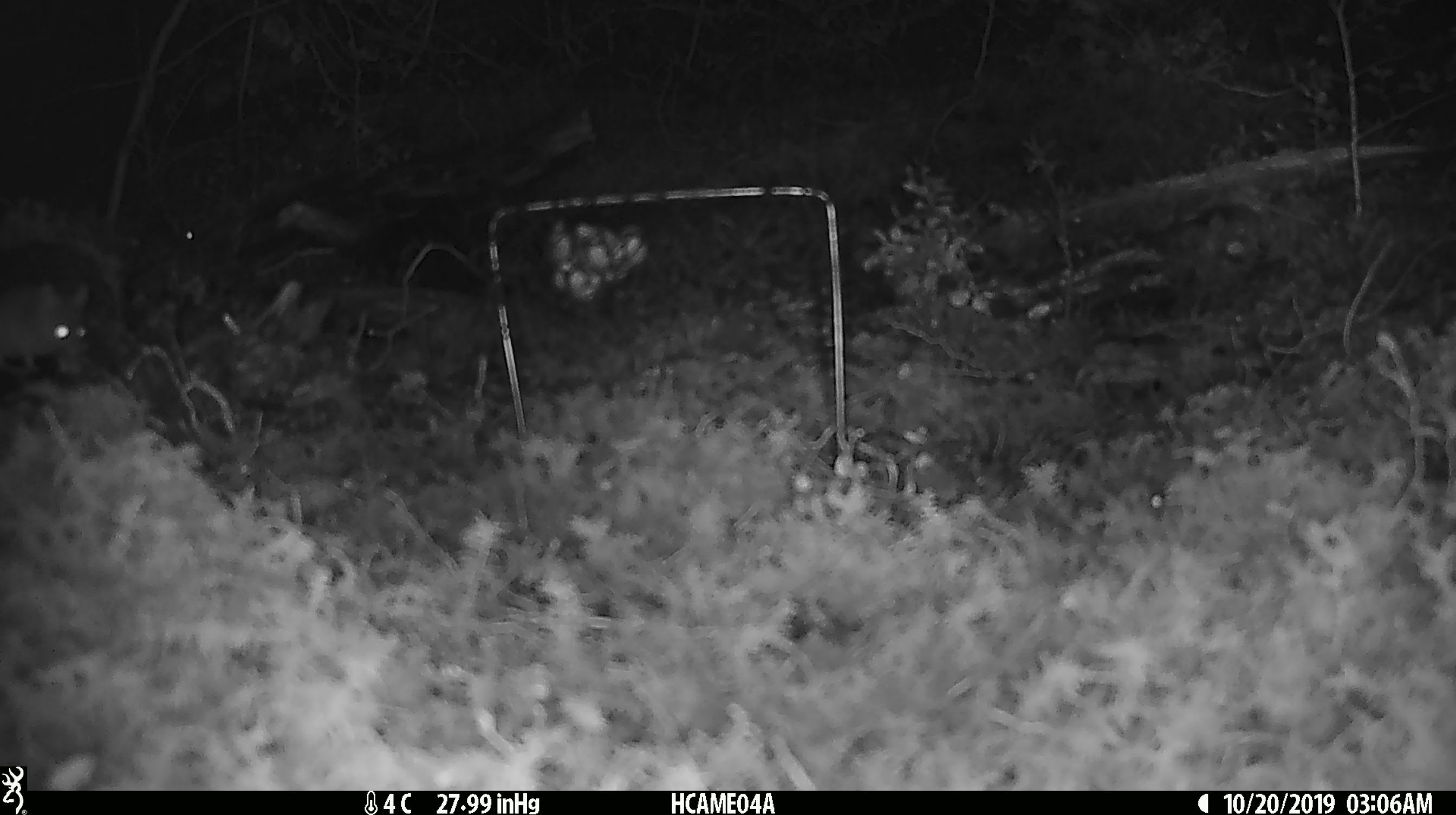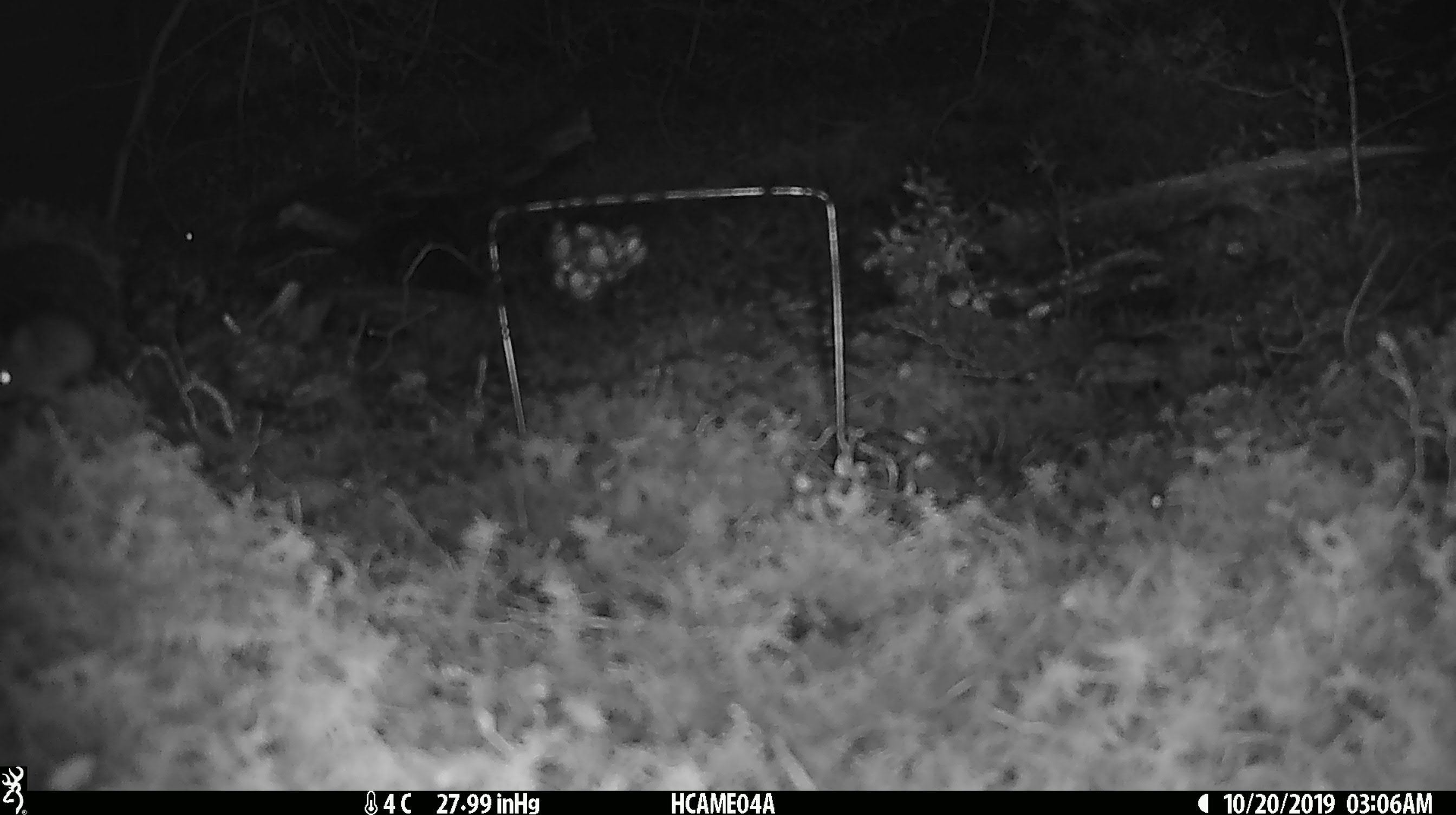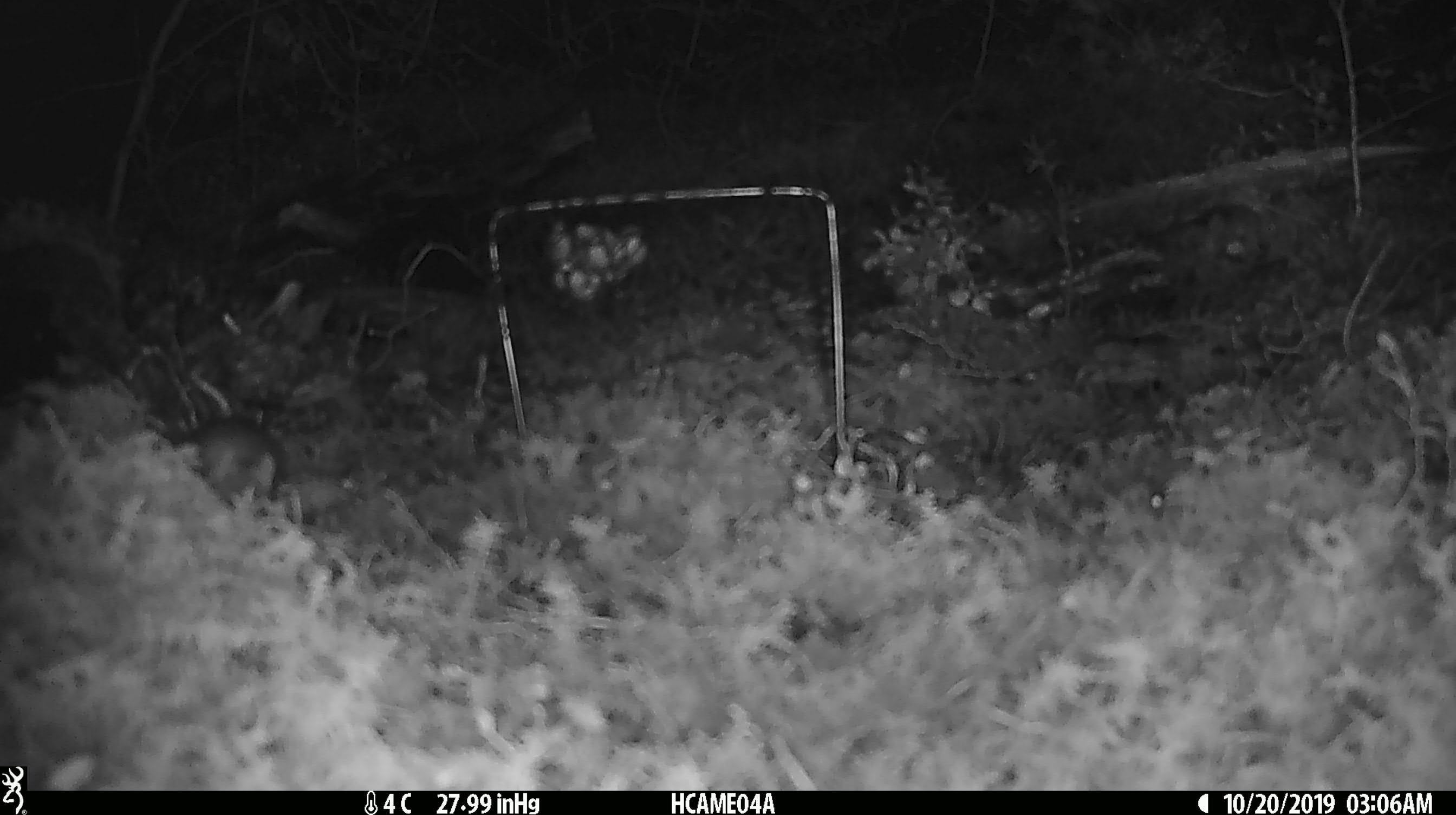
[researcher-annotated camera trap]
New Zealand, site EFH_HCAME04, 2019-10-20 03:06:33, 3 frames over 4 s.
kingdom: Animalia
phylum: Chordata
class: Mammalia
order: Rodentia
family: Muridae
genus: Mus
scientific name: Mus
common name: mouse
Mouse (Mus).